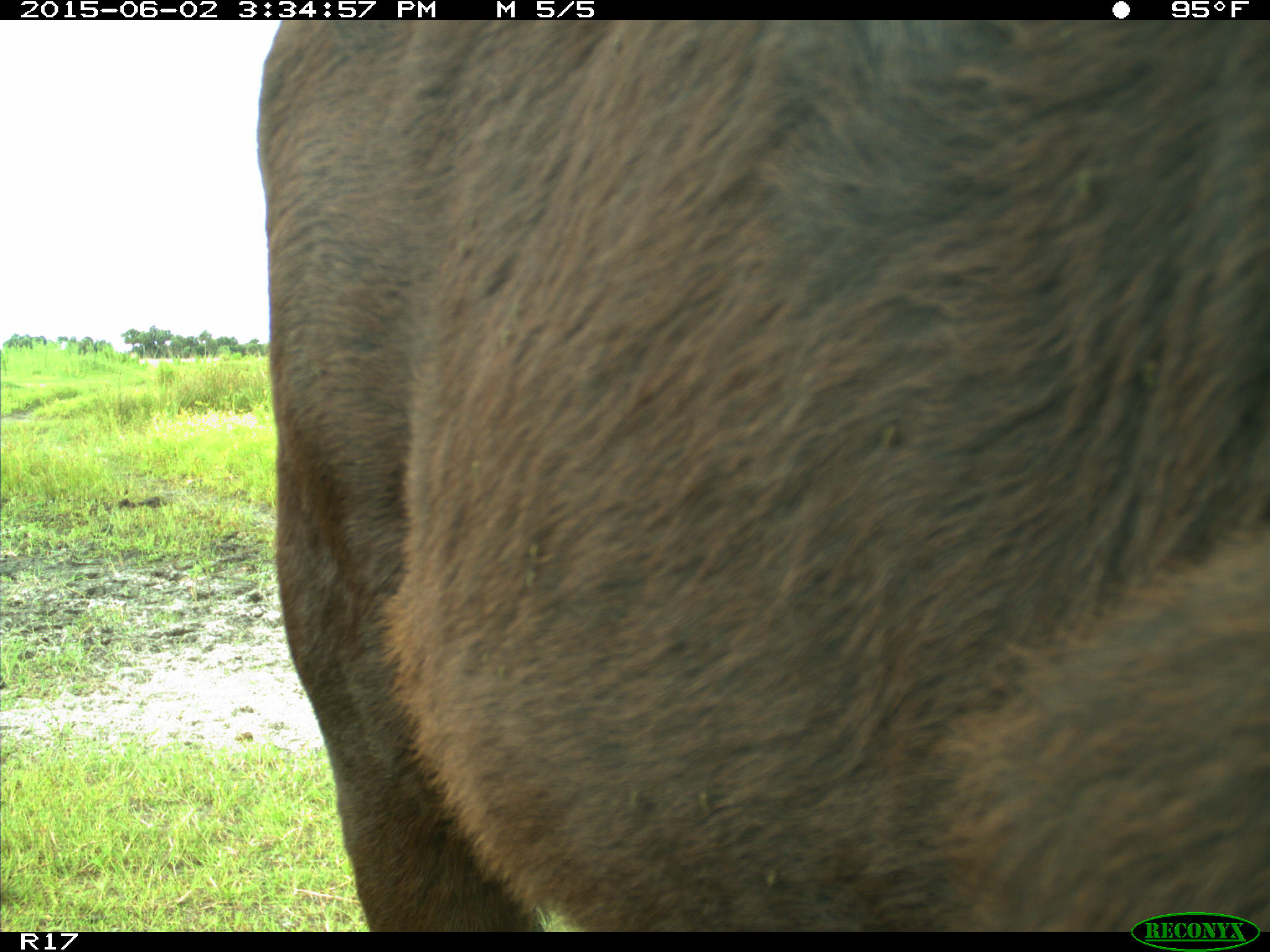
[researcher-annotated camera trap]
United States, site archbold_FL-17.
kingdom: Animalia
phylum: Chordata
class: Mammalia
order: Artiodactyla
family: Bovidae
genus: Bos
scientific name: Bos taurus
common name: domestic cow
Bos taurus (domestic cow).